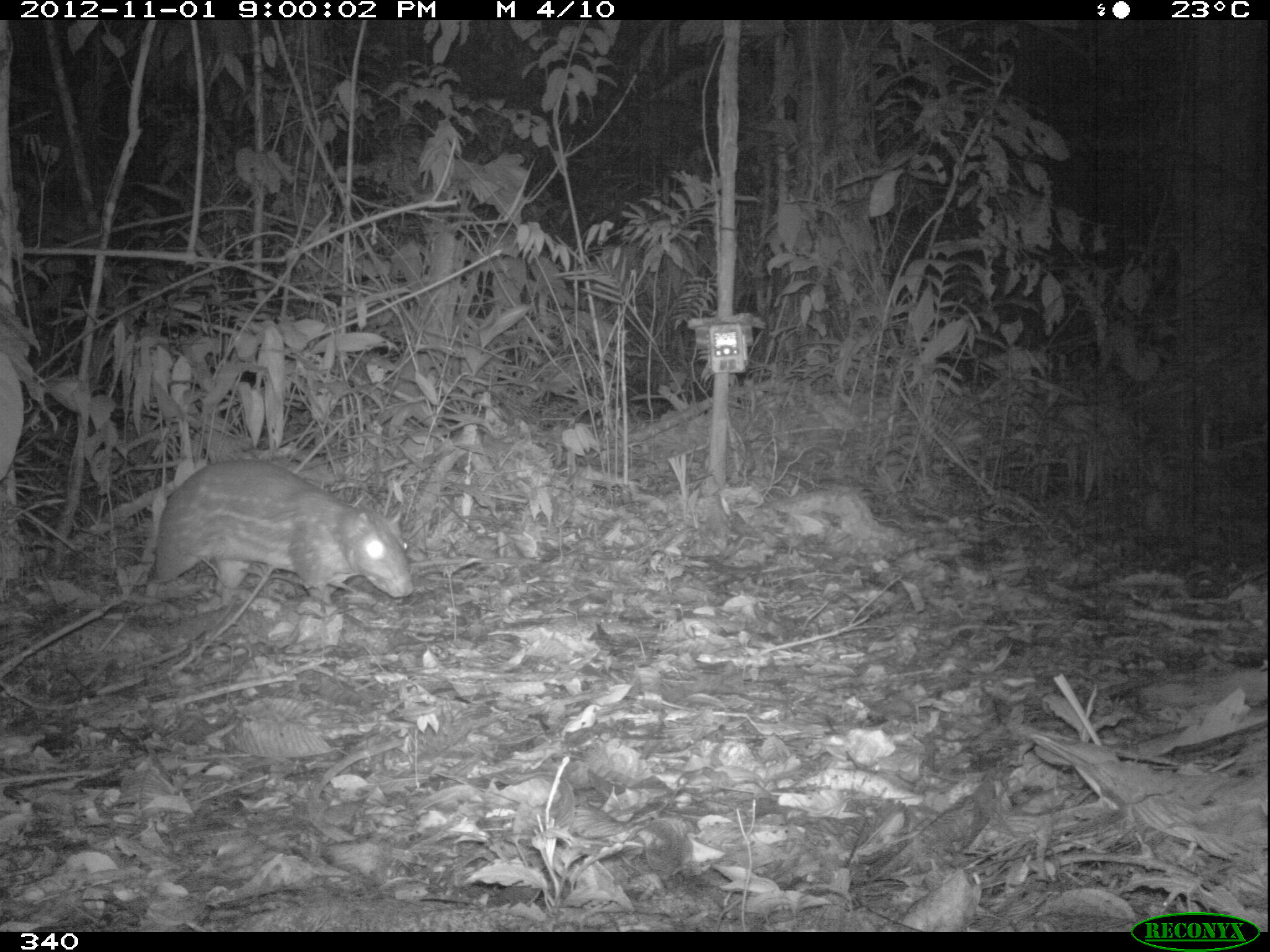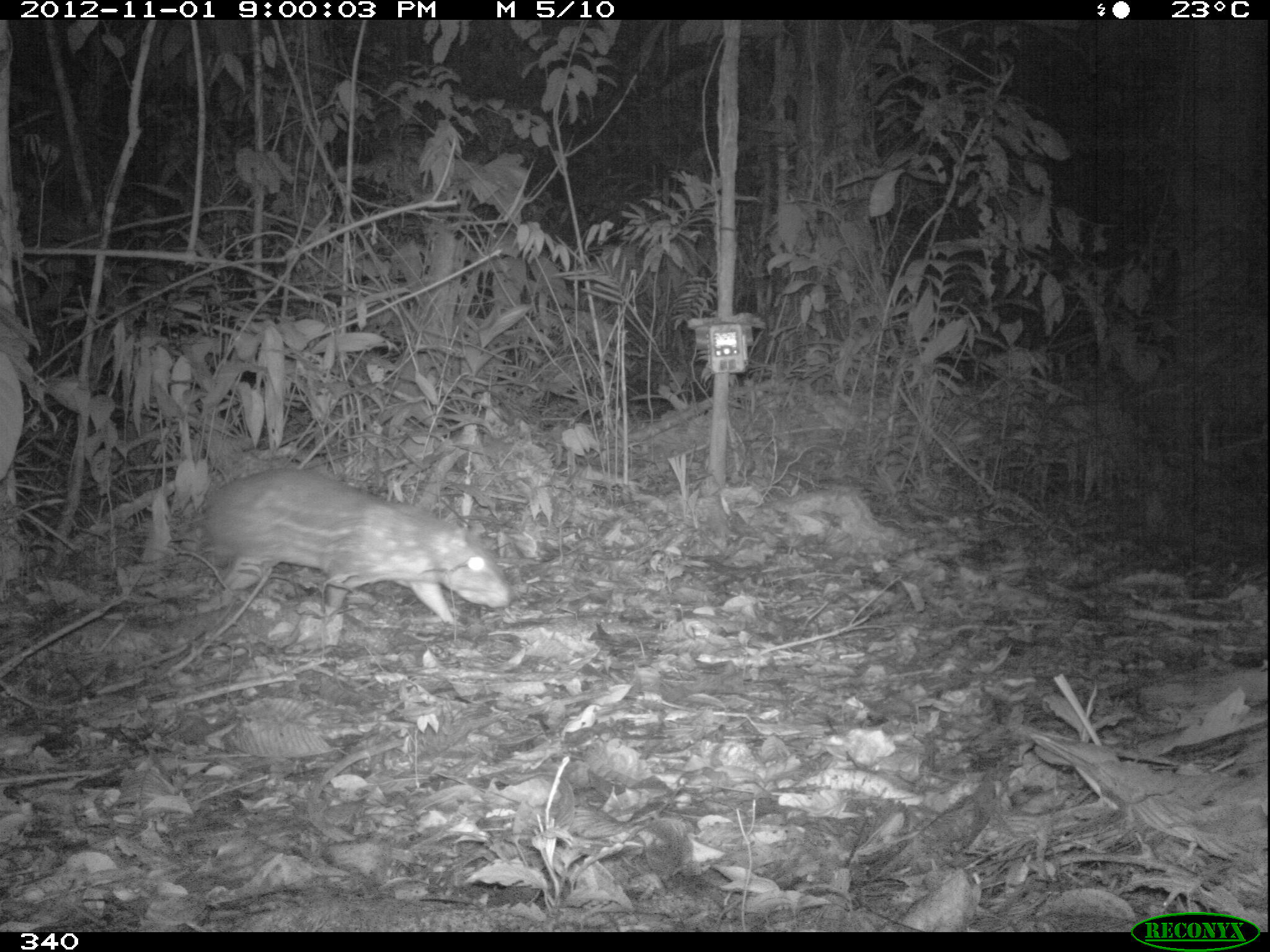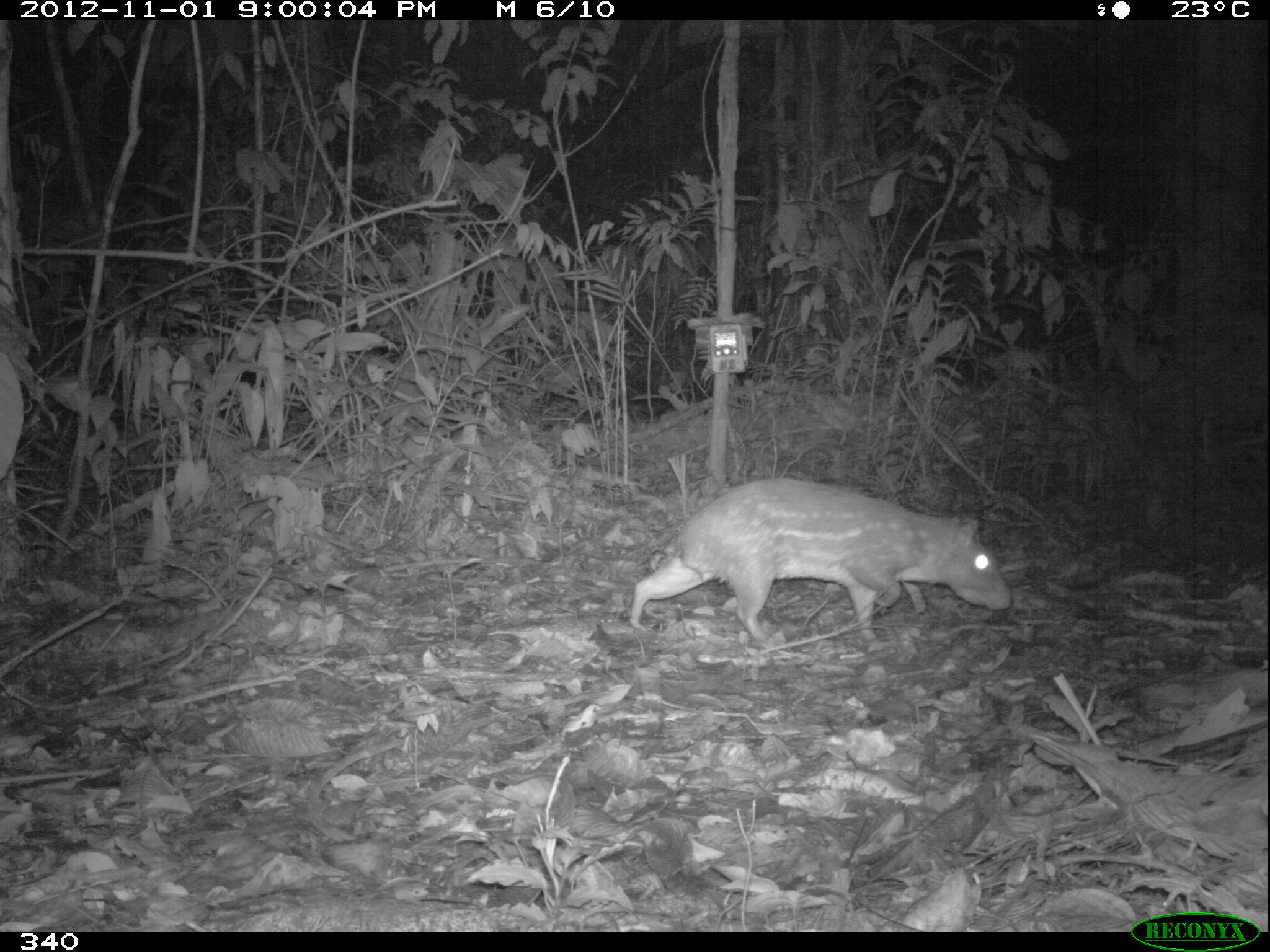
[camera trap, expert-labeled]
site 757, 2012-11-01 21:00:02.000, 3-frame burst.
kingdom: Animalia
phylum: Chordata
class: Mammalia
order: Rodentia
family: Cuniculidae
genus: Cuniculus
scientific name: Cuniculus paca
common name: spotted paca